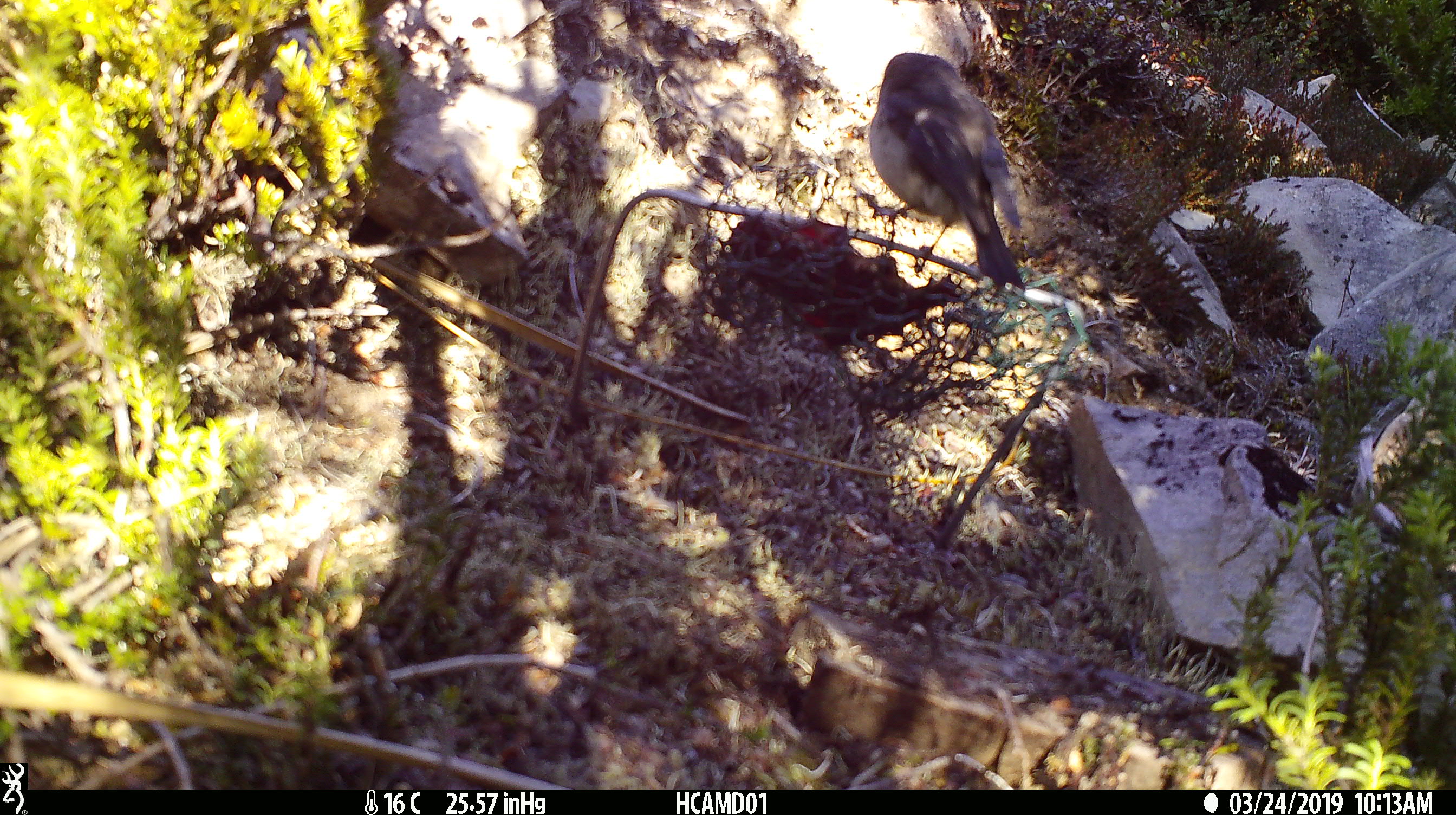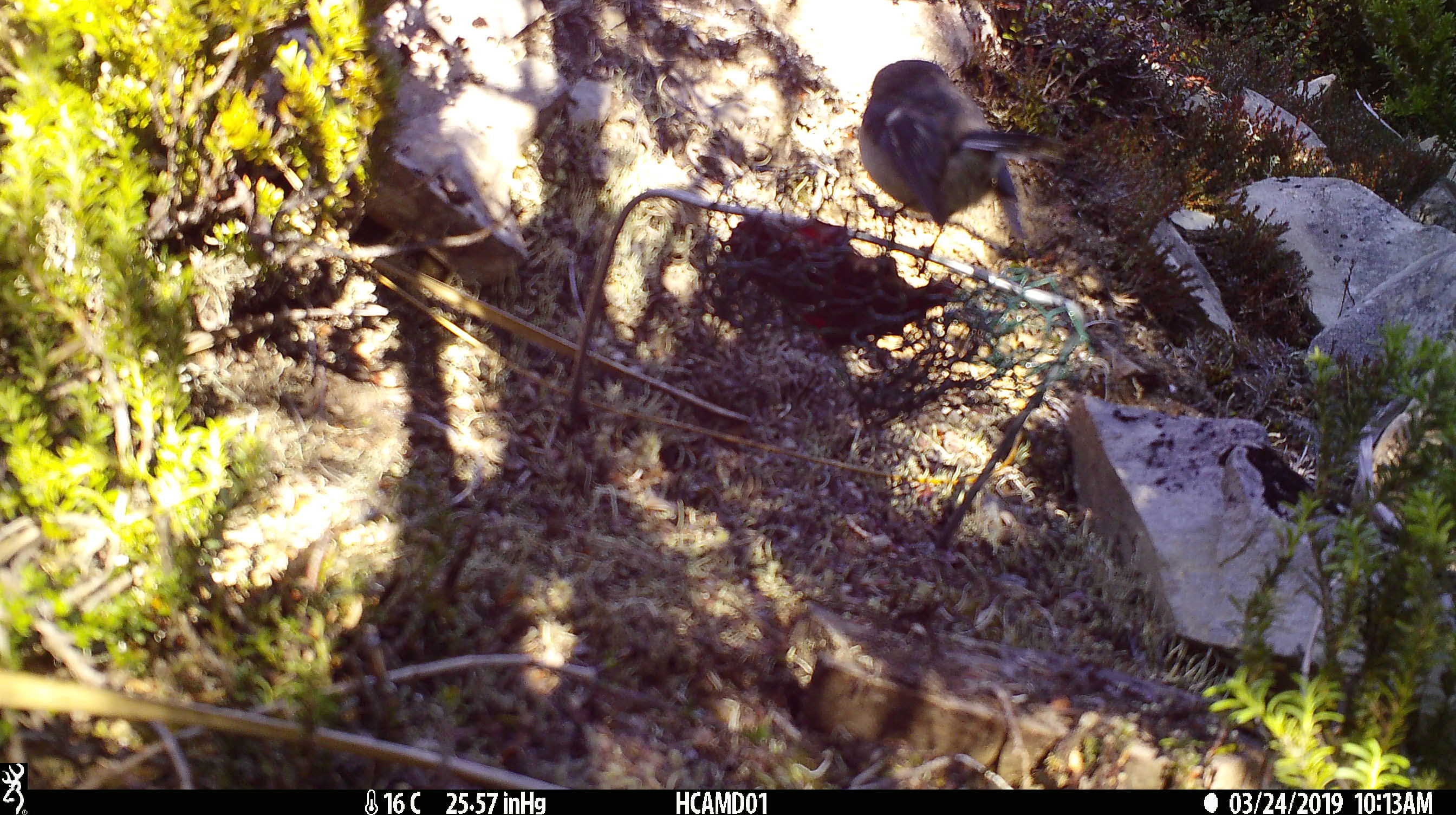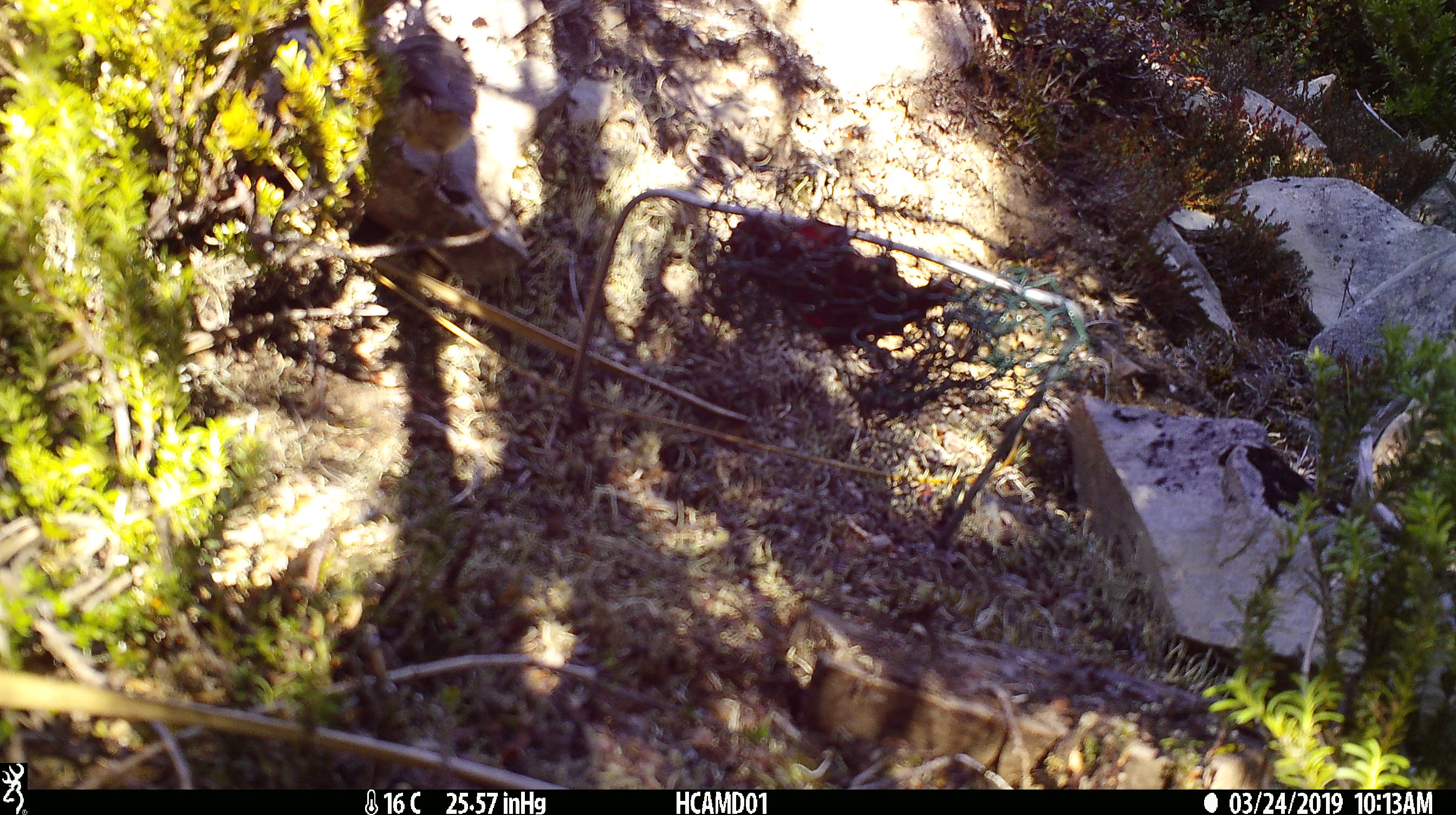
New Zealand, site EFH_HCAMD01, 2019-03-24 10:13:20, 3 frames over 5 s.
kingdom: Animalia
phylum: Chordata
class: Aves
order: Passeriformes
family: Petroicidae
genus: Petroica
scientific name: Petroica macrocephala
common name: tomtit